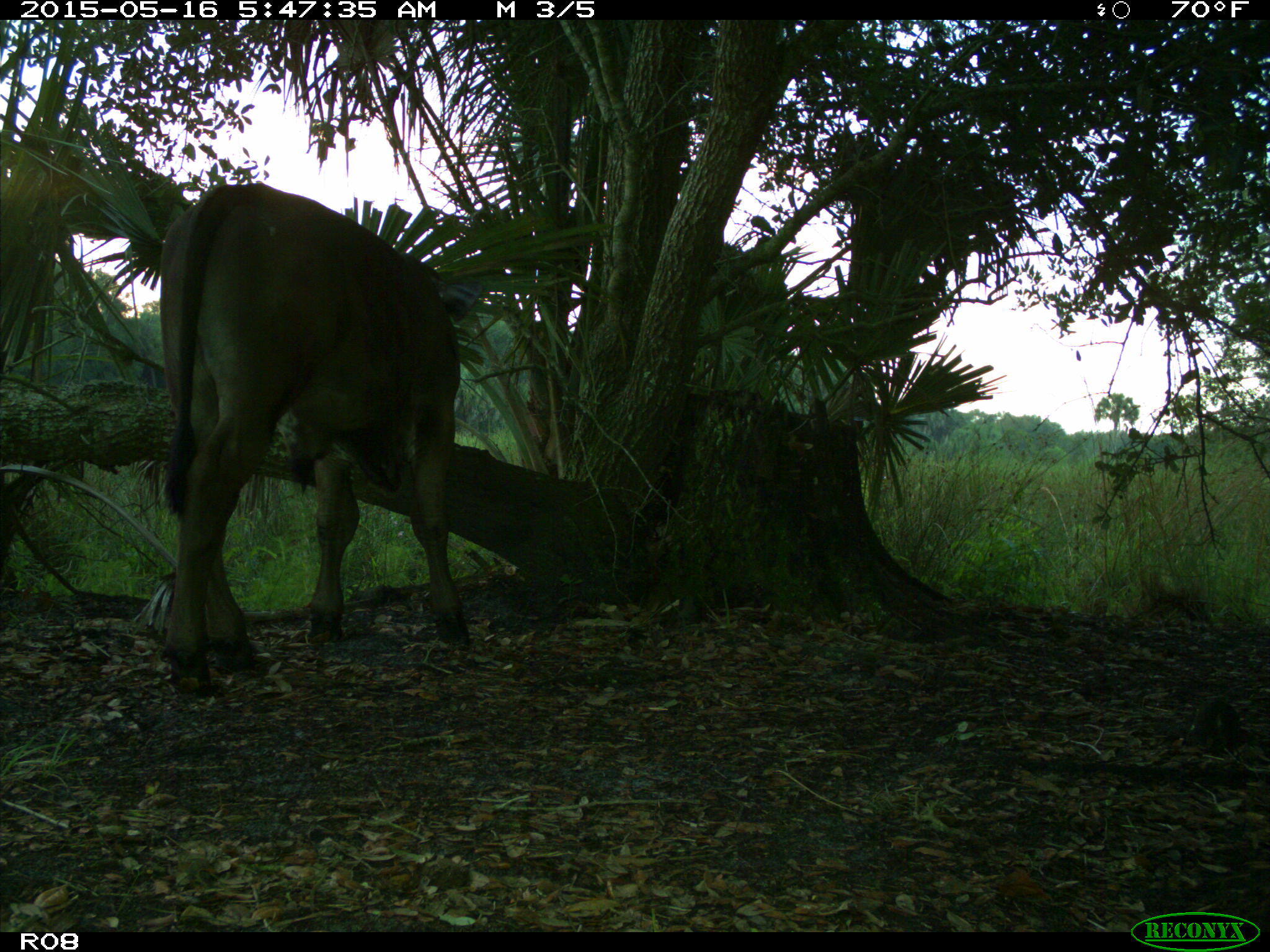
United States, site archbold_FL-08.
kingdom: Animalia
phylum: Chordata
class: Mammalia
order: Artiodactyla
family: Bovidae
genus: Bos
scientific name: Bos taurus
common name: domestic cow